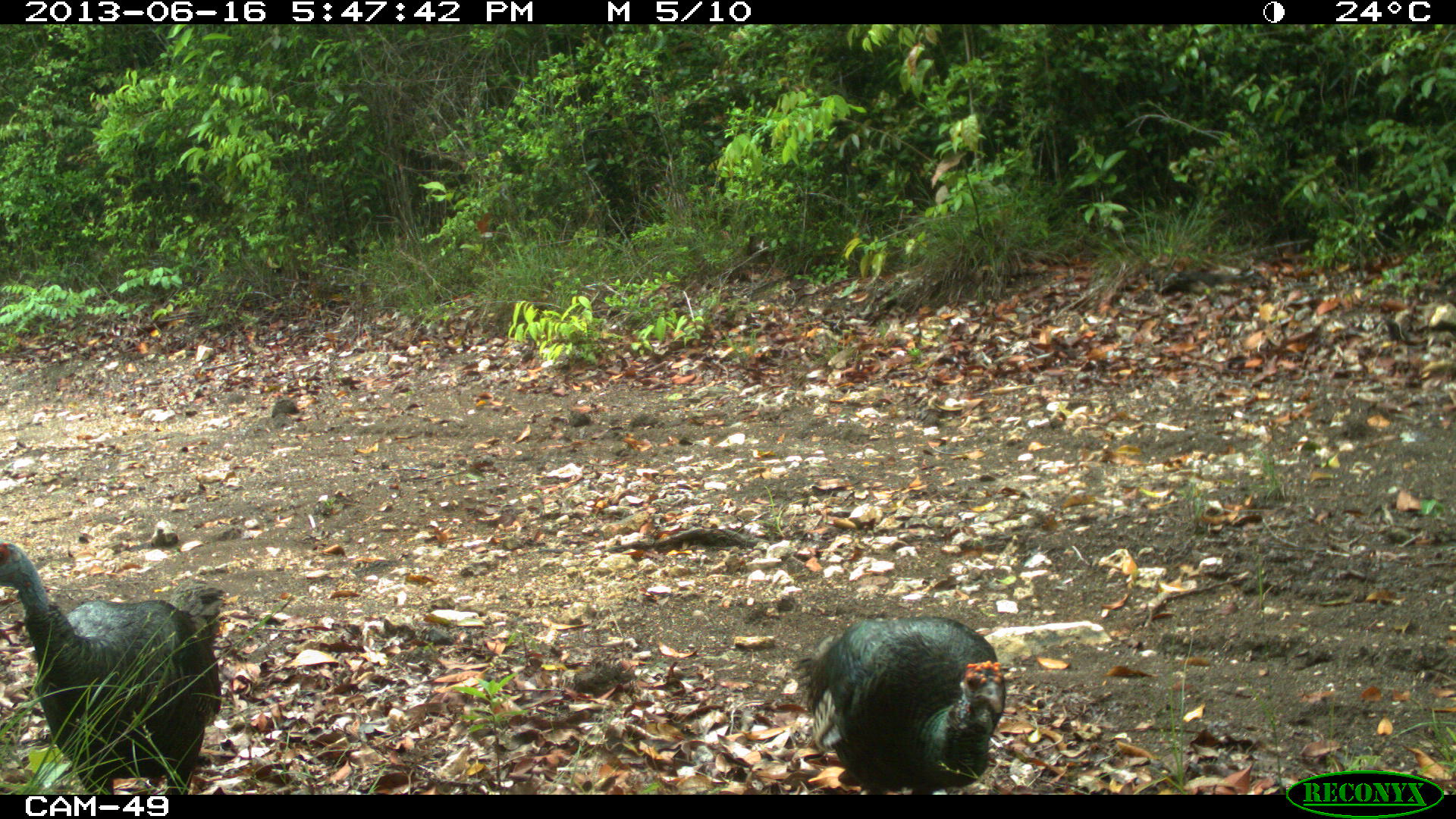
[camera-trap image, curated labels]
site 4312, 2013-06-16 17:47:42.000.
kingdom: Animalia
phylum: Chordata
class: Aves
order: Galliformes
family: Phasianidae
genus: Meleagris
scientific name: Meleagris ocellata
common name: ocellated turkey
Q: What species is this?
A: Meleagris ocellata (ocellated turkey).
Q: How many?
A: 2.